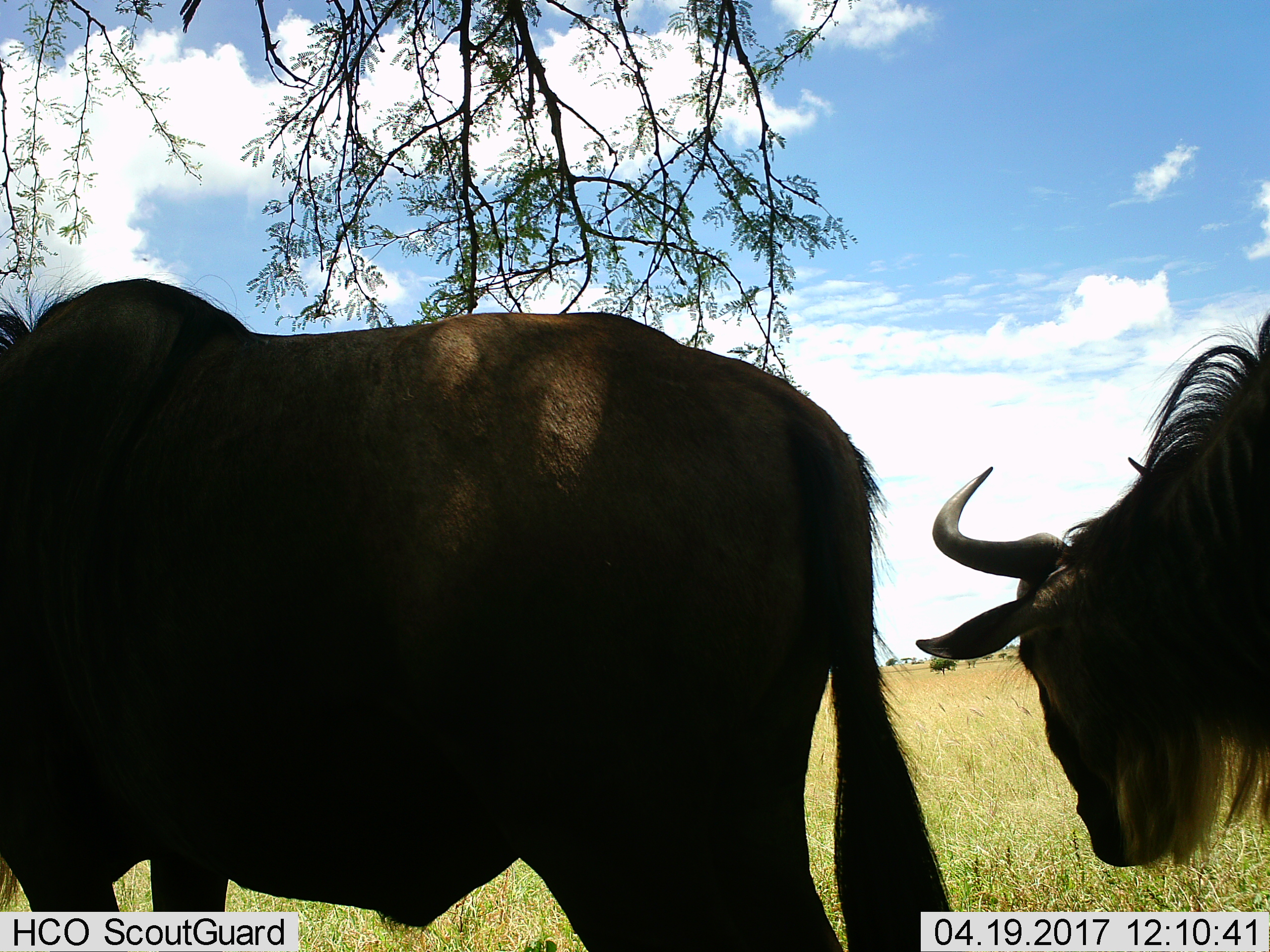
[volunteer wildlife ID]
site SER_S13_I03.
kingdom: Animalia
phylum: Chordata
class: Mammalia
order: Artiodactyla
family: Bovidae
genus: Connochaetes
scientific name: Connochaetes taurinus taurinus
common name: blue wildebeest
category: wildebeestblue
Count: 2.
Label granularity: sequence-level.